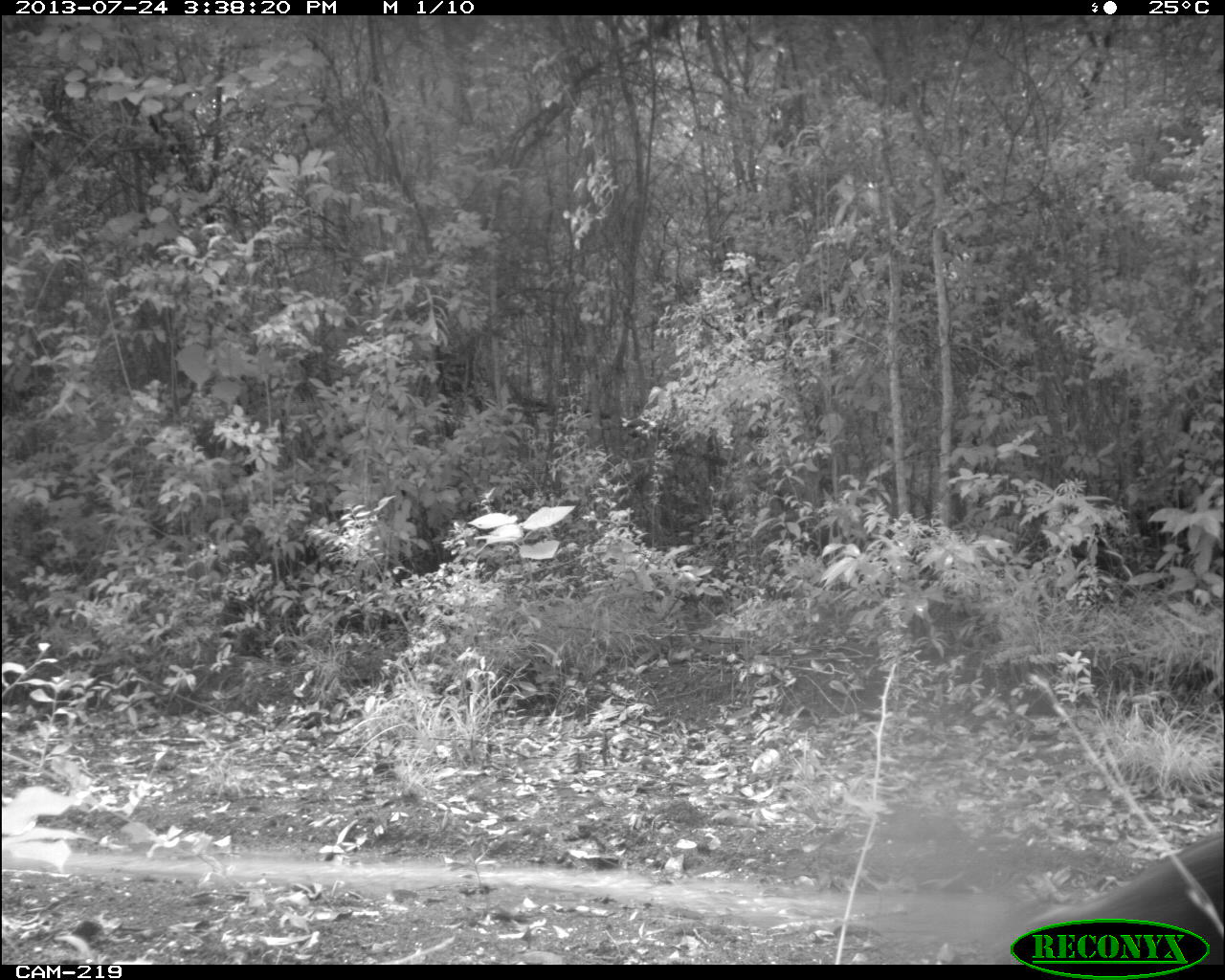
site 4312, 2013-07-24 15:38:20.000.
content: unidentified animal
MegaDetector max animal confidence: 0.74